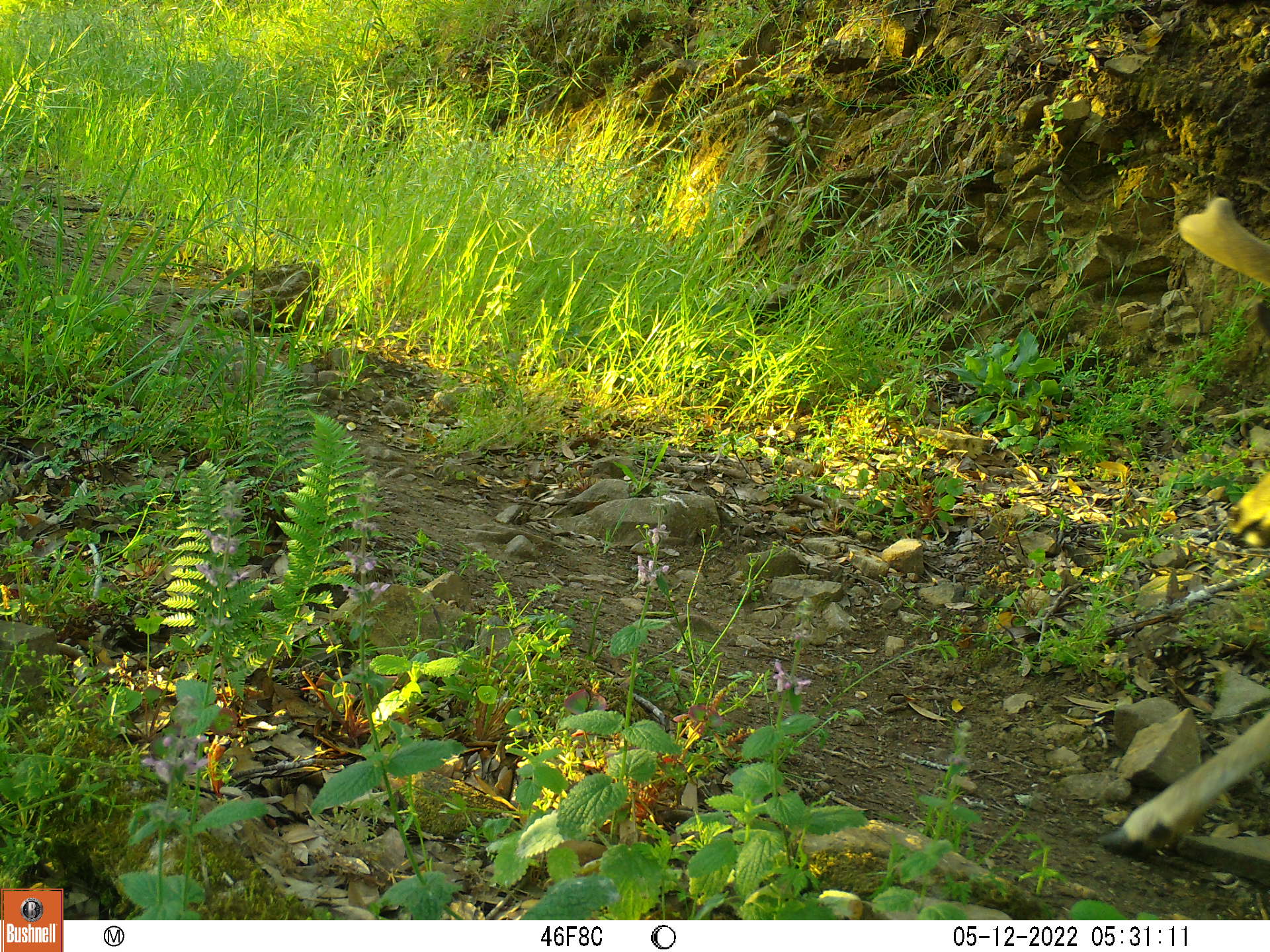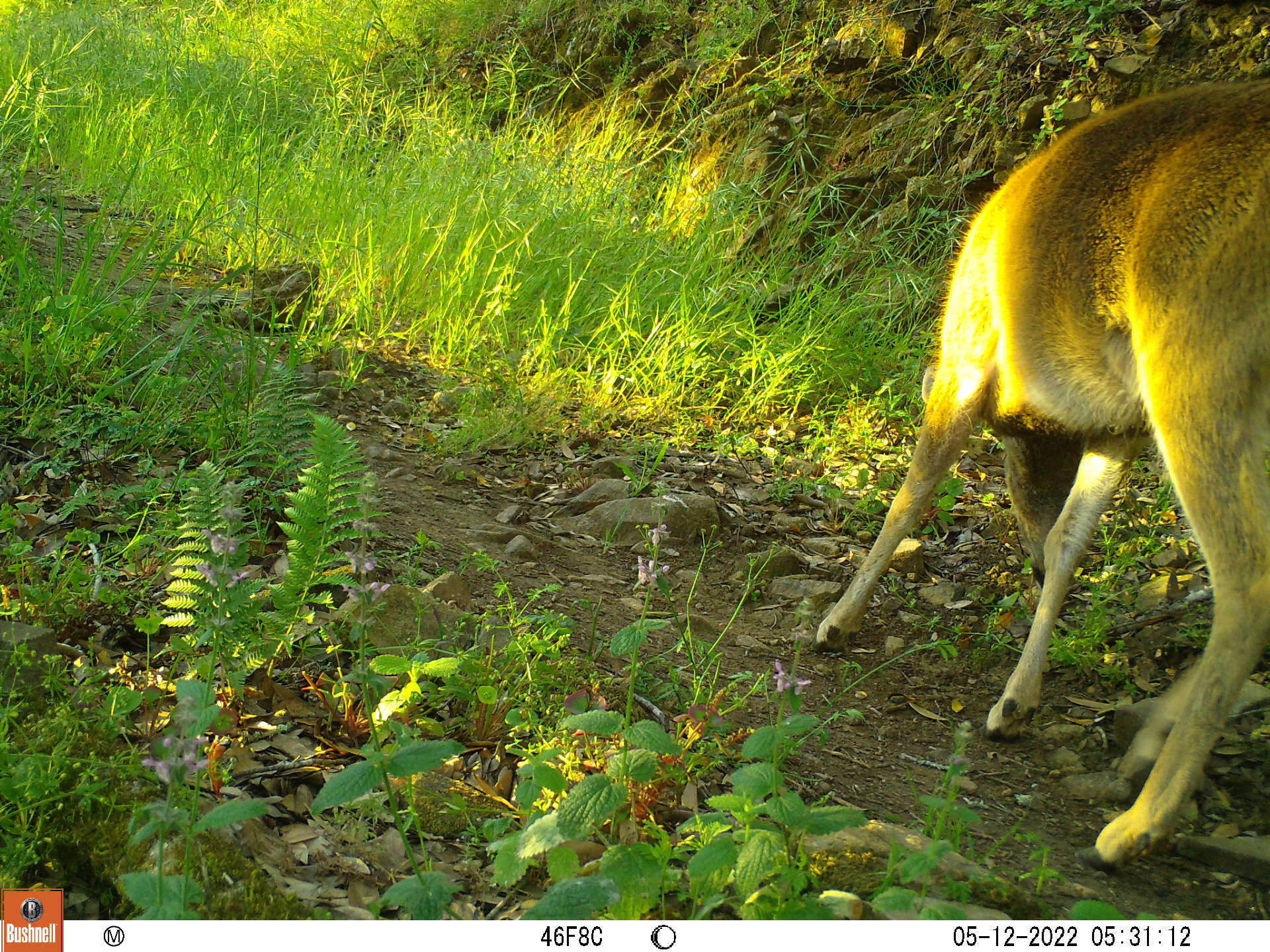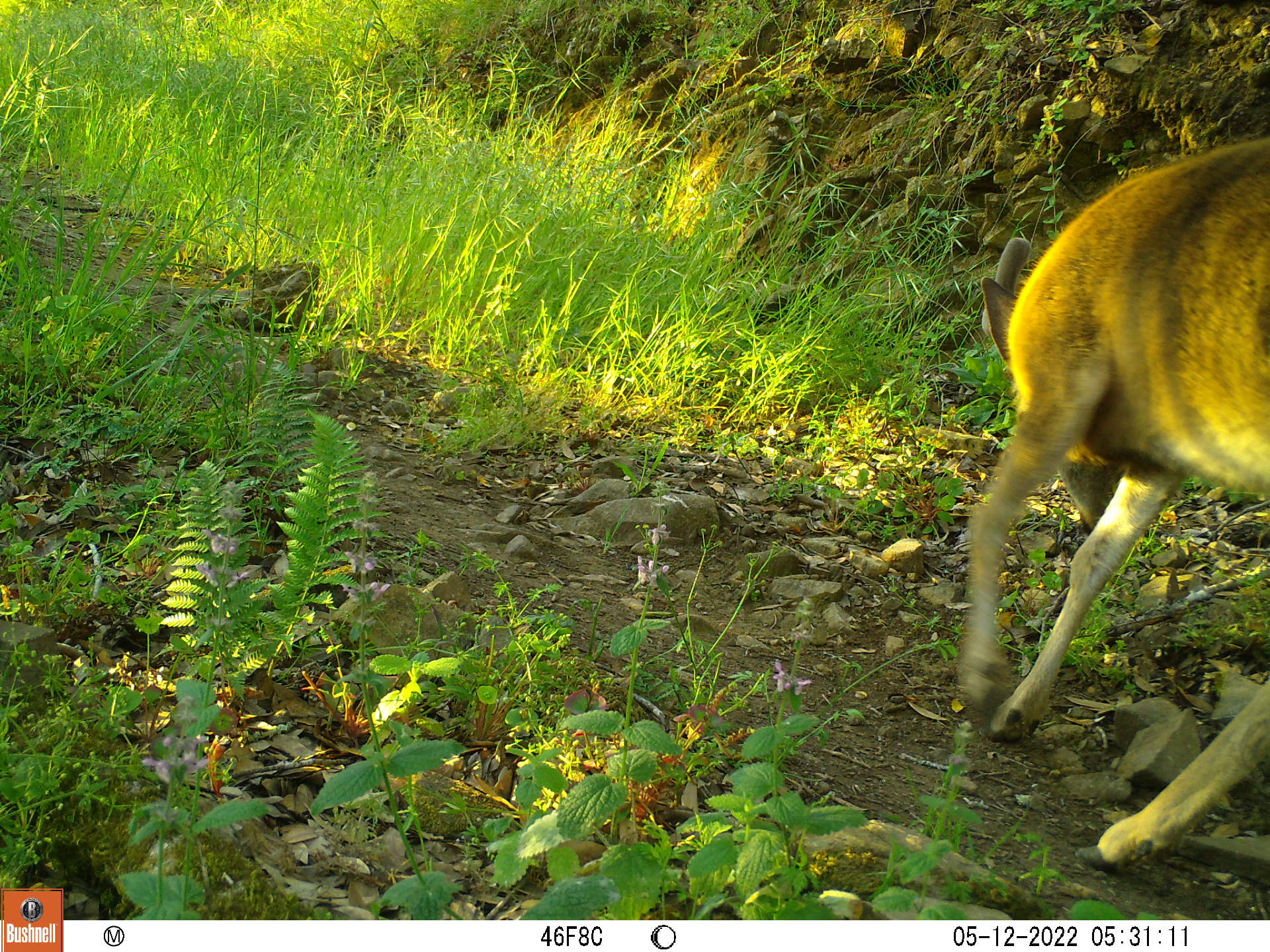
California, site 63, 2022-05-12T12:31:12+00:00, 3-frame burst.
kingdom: Animalia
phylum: Chordata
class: Mammalia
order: Artiodactyla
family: Cervidae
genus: Odocoileus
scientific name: Odocoileus hemionus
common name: mule deer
Mule deer (Odocoileus hemionus).